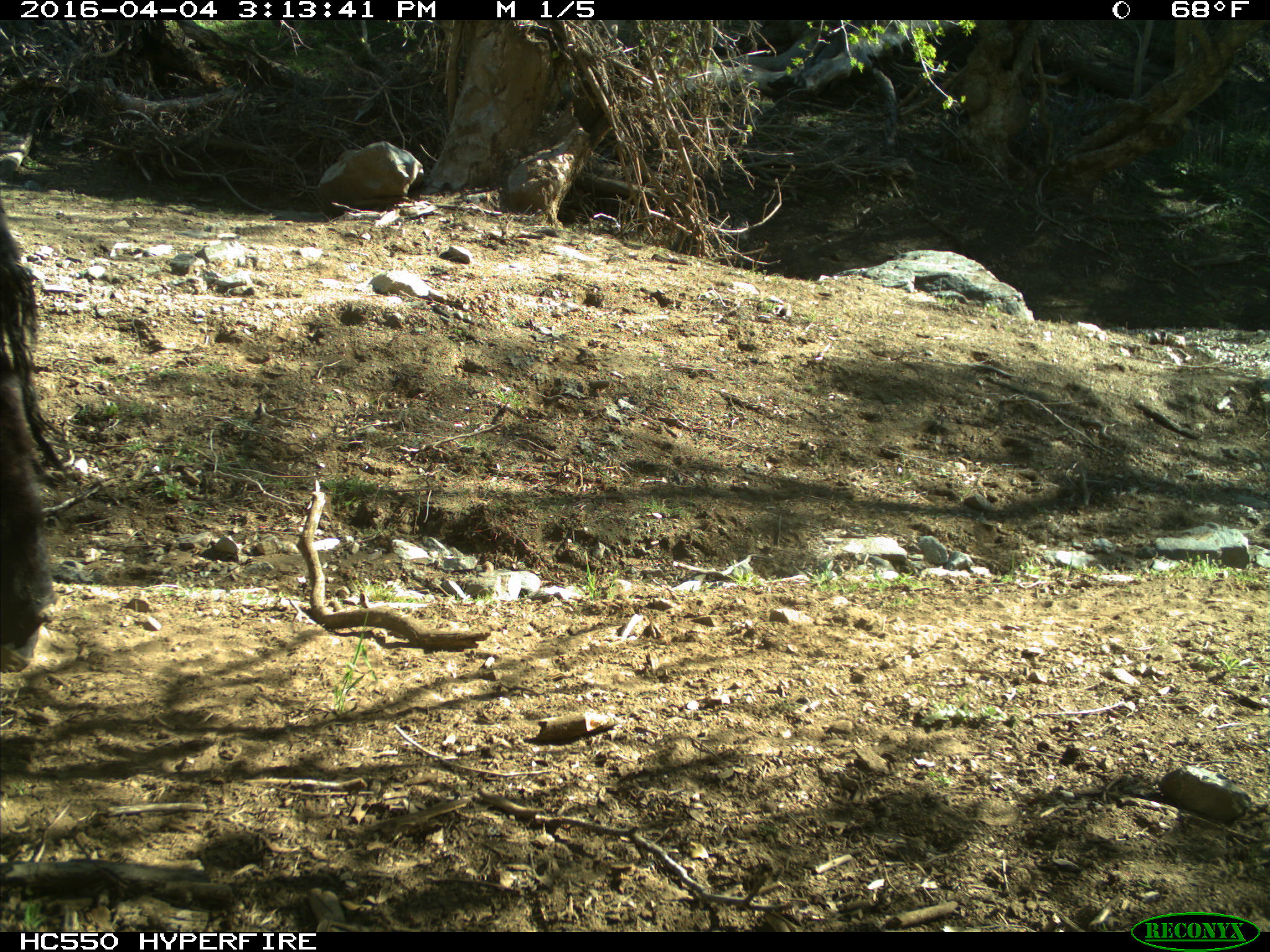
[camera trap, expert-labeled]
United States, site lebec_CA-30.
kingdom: Animalia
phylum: Chordata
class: Mammalia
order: Artiodactyla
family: Bovidae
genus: Bos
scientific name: Bos taurus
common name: domestic cow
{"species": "Bos taurus (domestic cow)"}